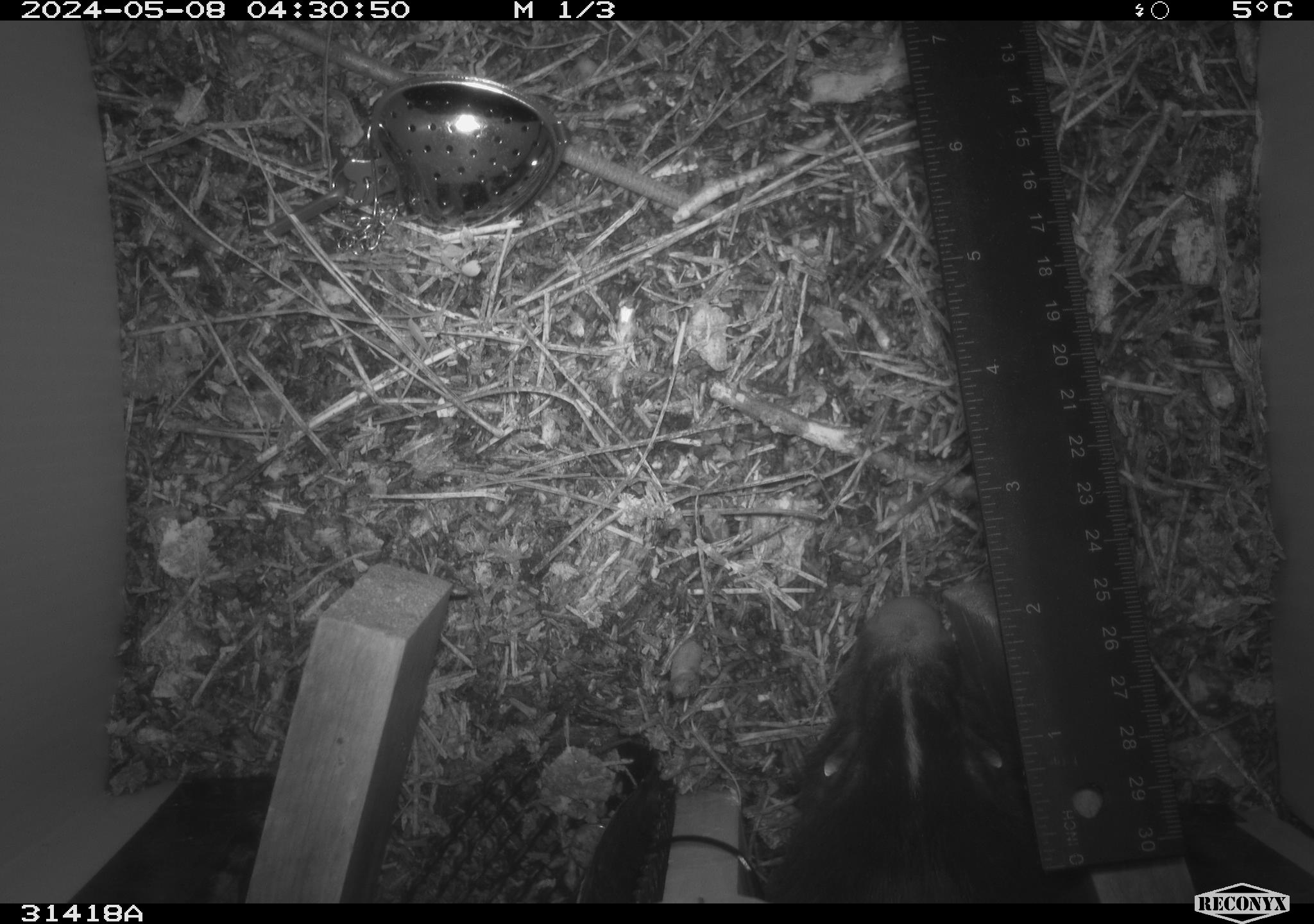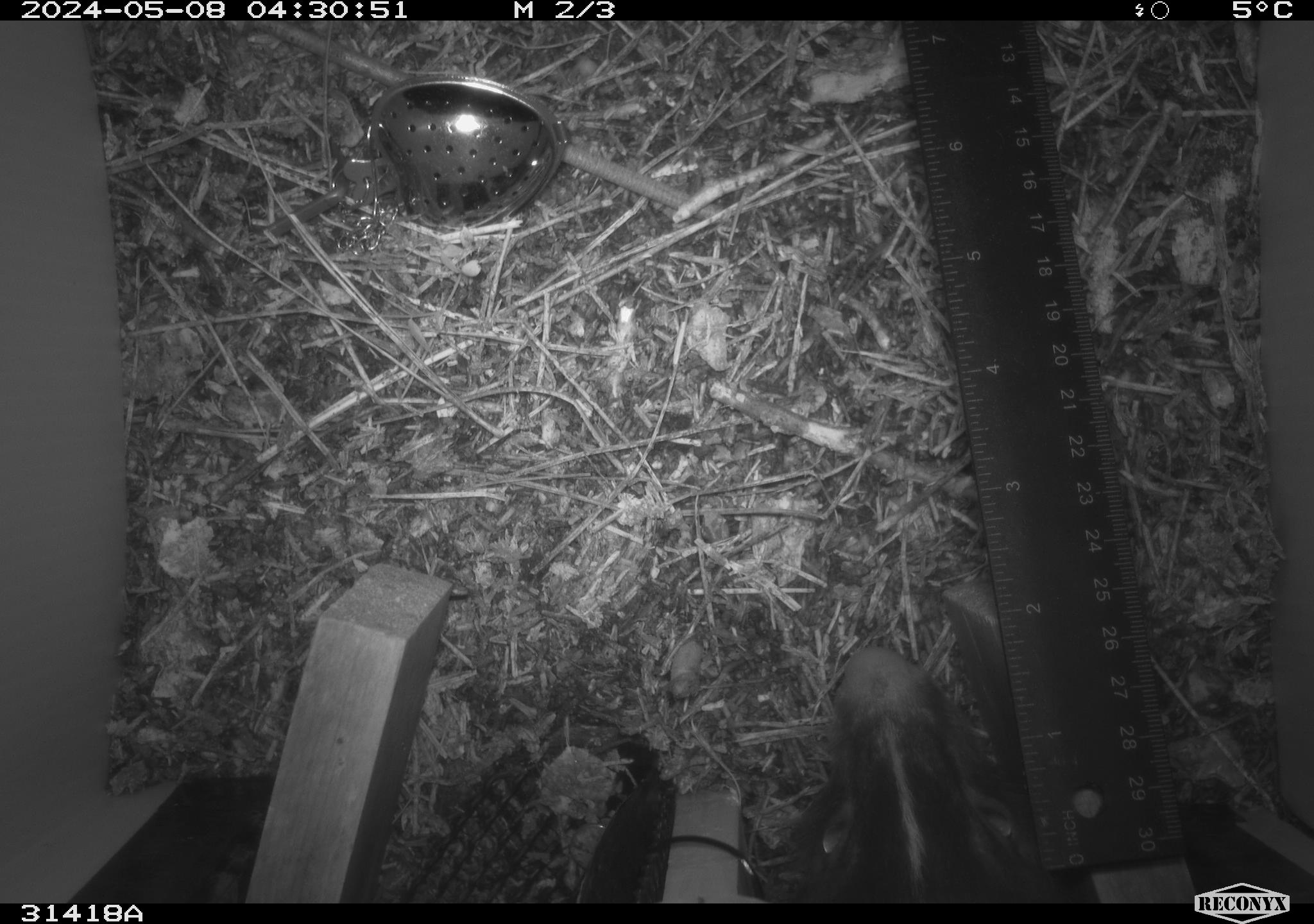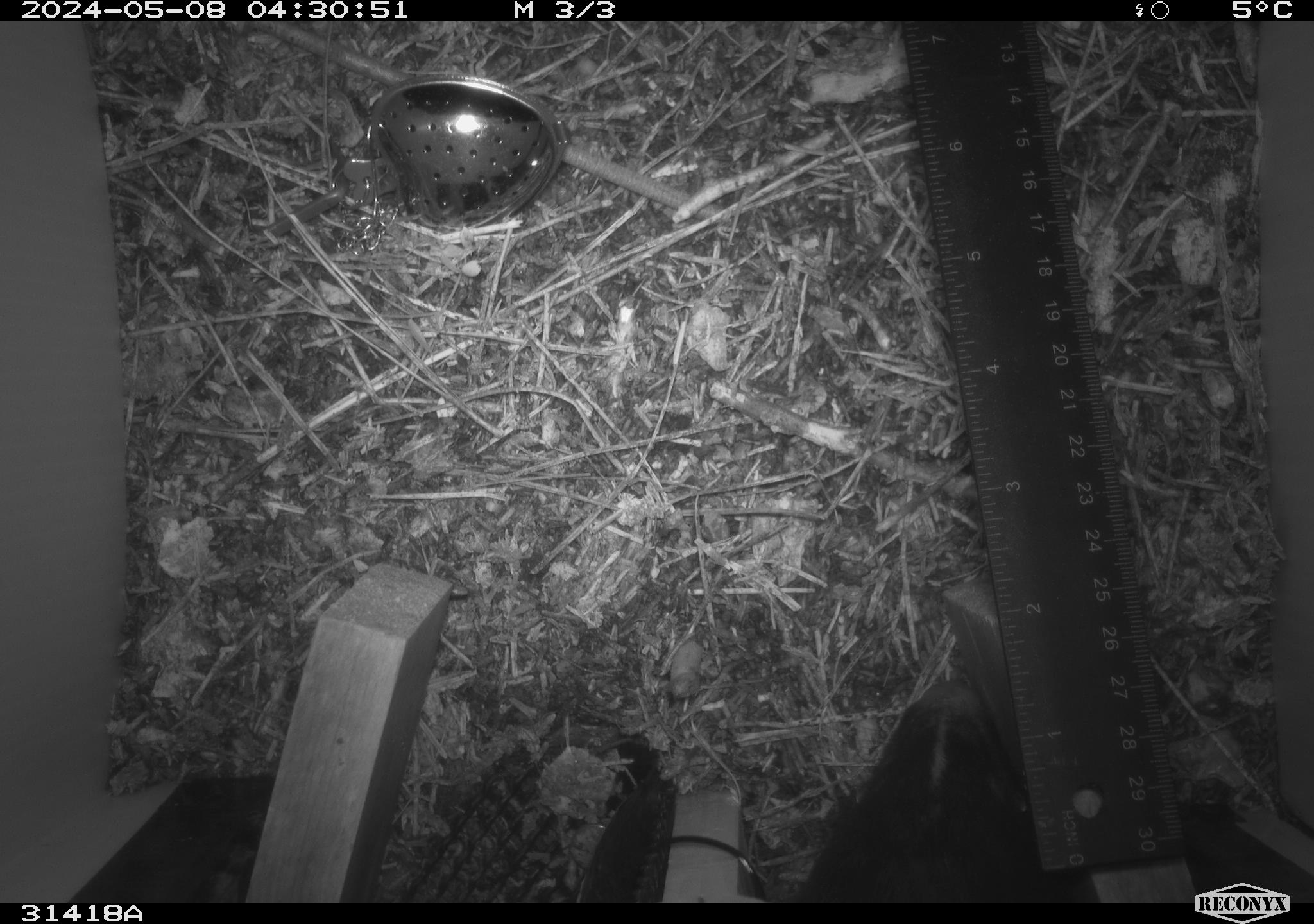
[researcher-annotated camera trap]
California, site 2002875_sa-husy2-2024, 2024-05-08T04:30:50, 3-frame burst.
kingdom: Animalia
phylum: Chordata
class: Mammalia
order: Carnivora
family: Mephitidae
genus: Mephitis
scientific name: Mephitis mephitis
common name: striped skunk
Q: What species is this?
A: Striped skunk (Mephitis mephitis).